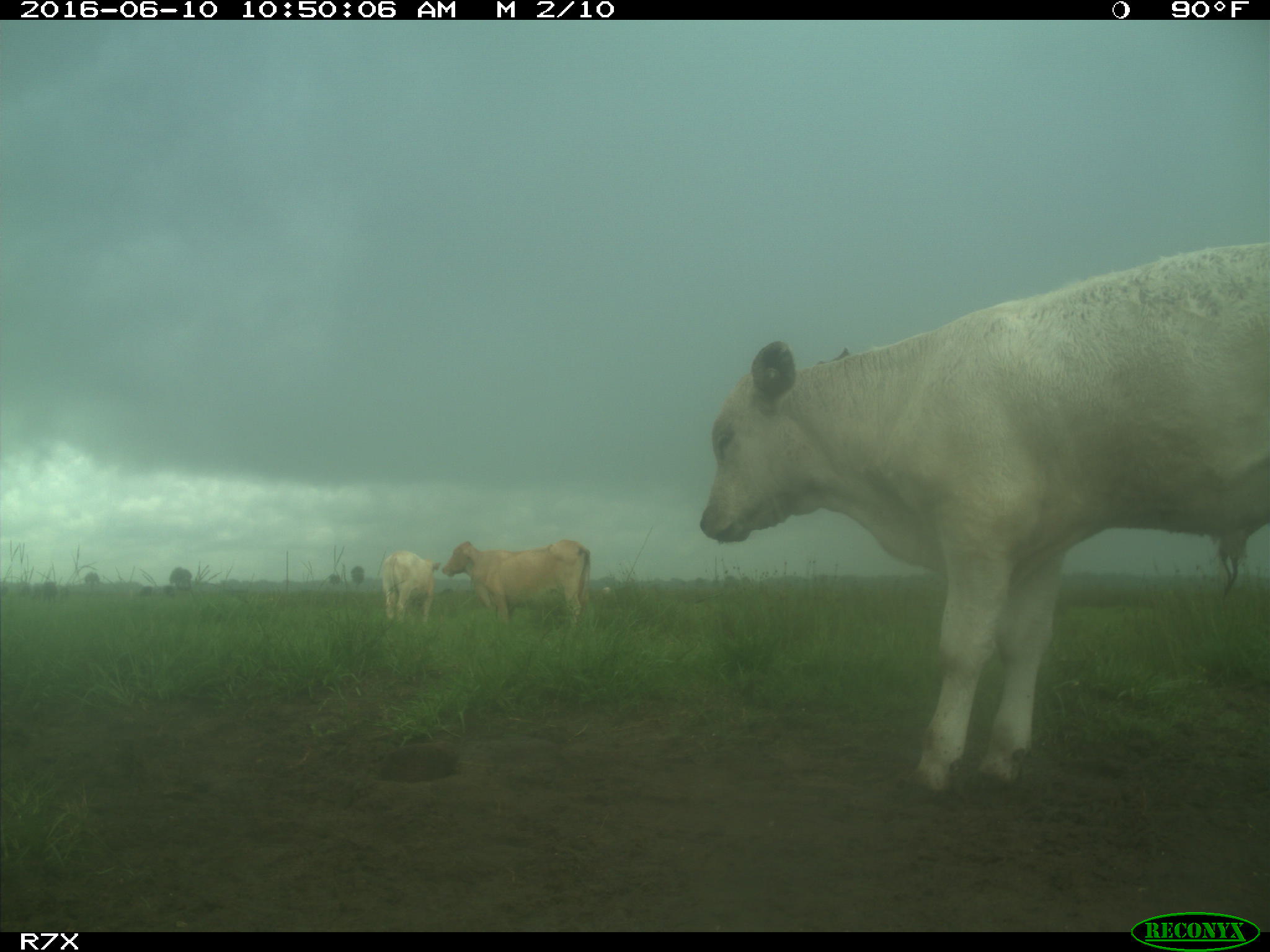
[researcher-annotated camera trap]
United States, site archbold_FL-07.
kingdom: Animalia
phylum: Chordata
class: Mammalia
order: Artiodactyla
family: Bovidae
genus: Bos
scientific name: Bos taurus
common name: domestic cow